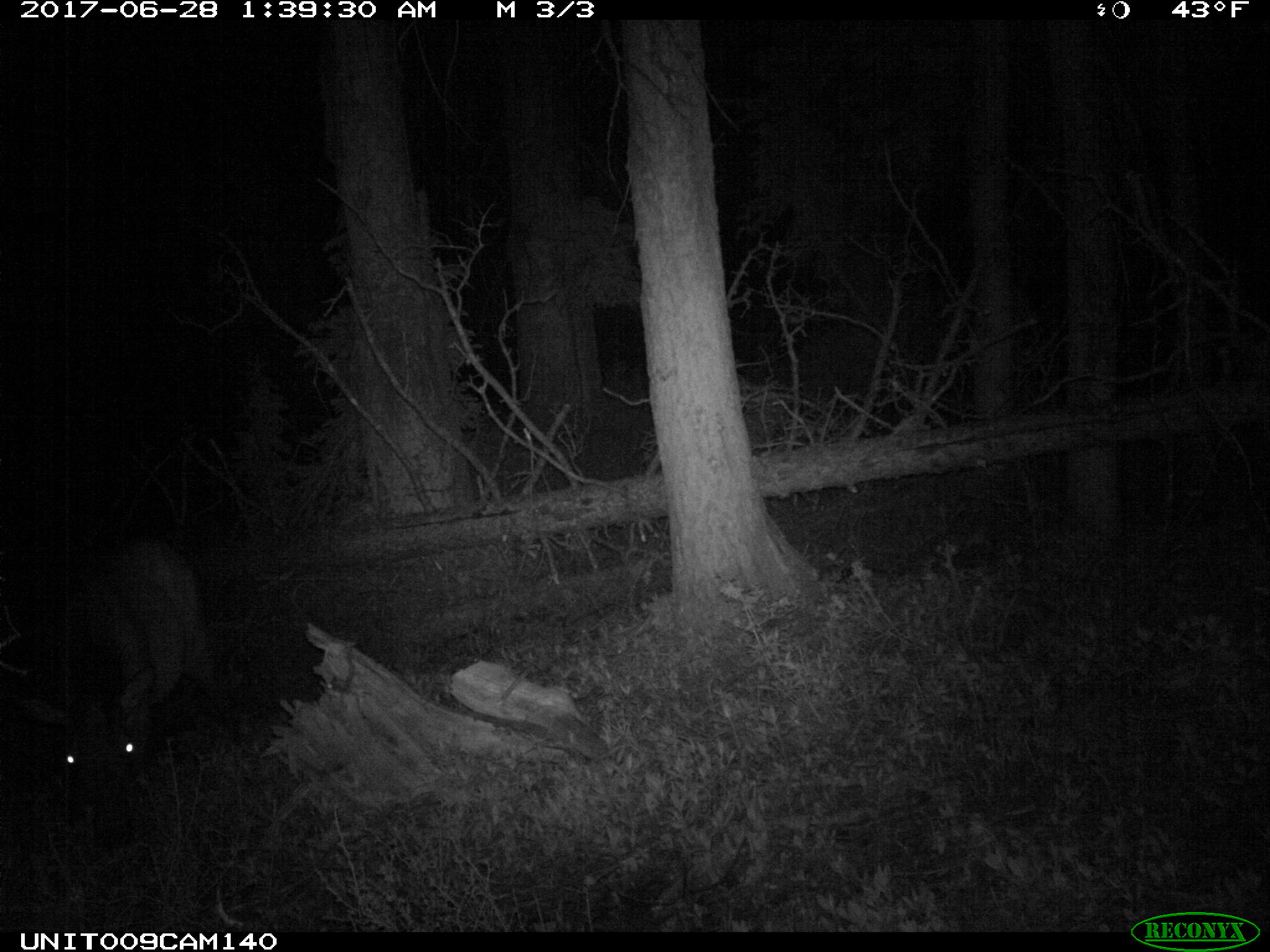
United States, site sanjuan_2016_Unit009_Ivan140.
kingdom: Animalia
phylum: Chordata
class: Mammalia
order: Artiodactyla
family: Cervidae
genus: Cervus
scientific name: Cervus elaphus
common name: red deer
Cervus elaphus (red deer).